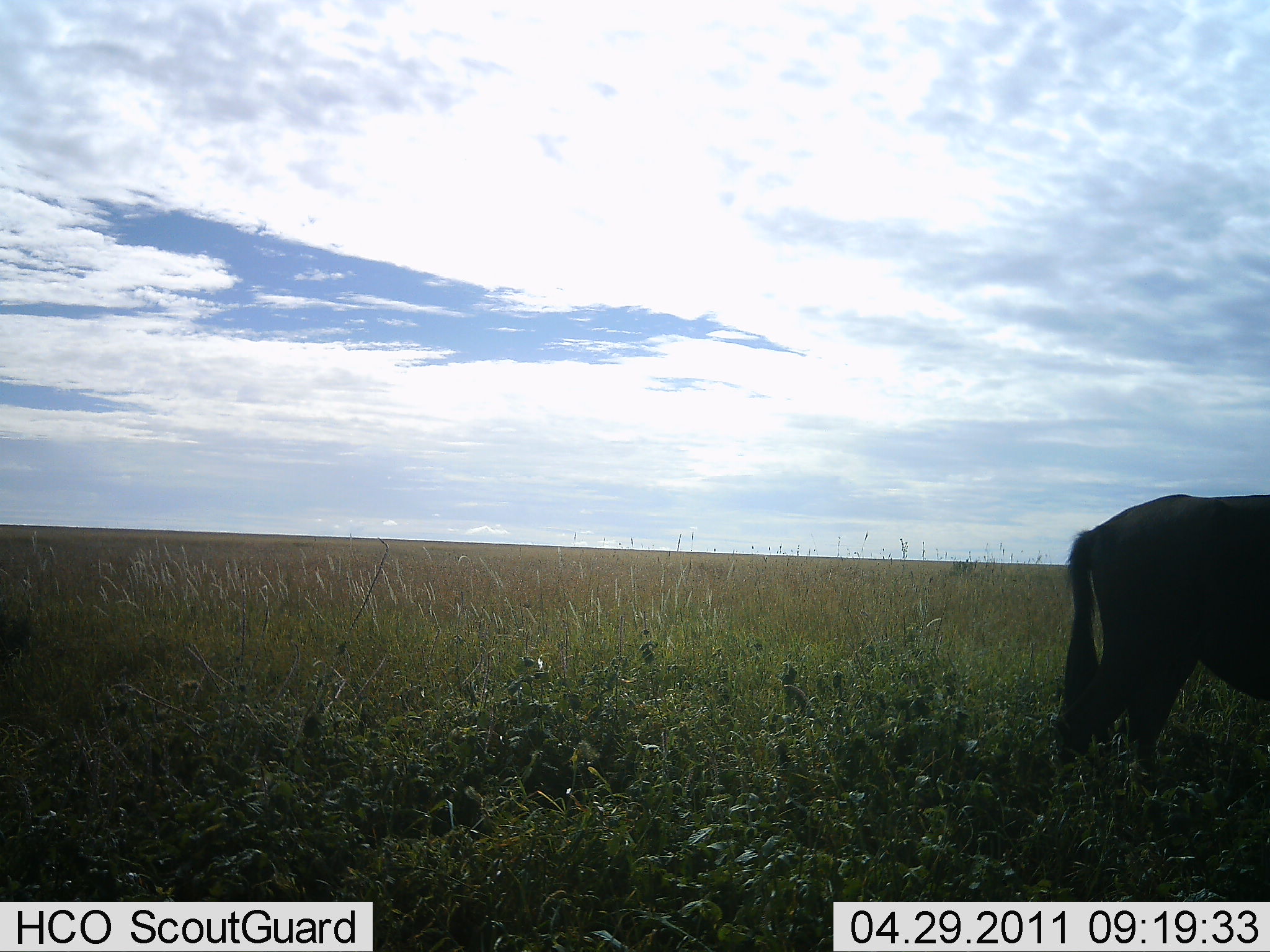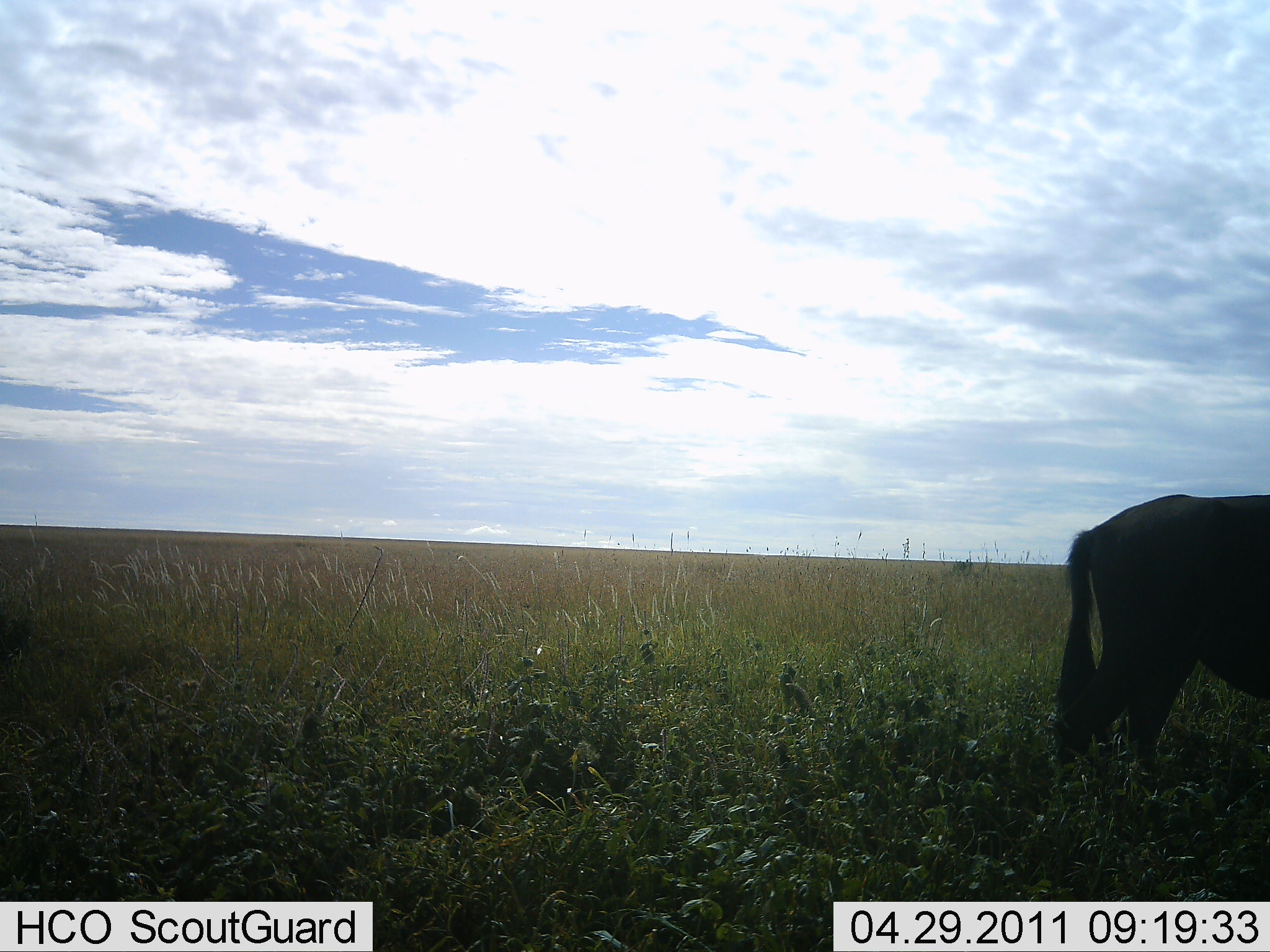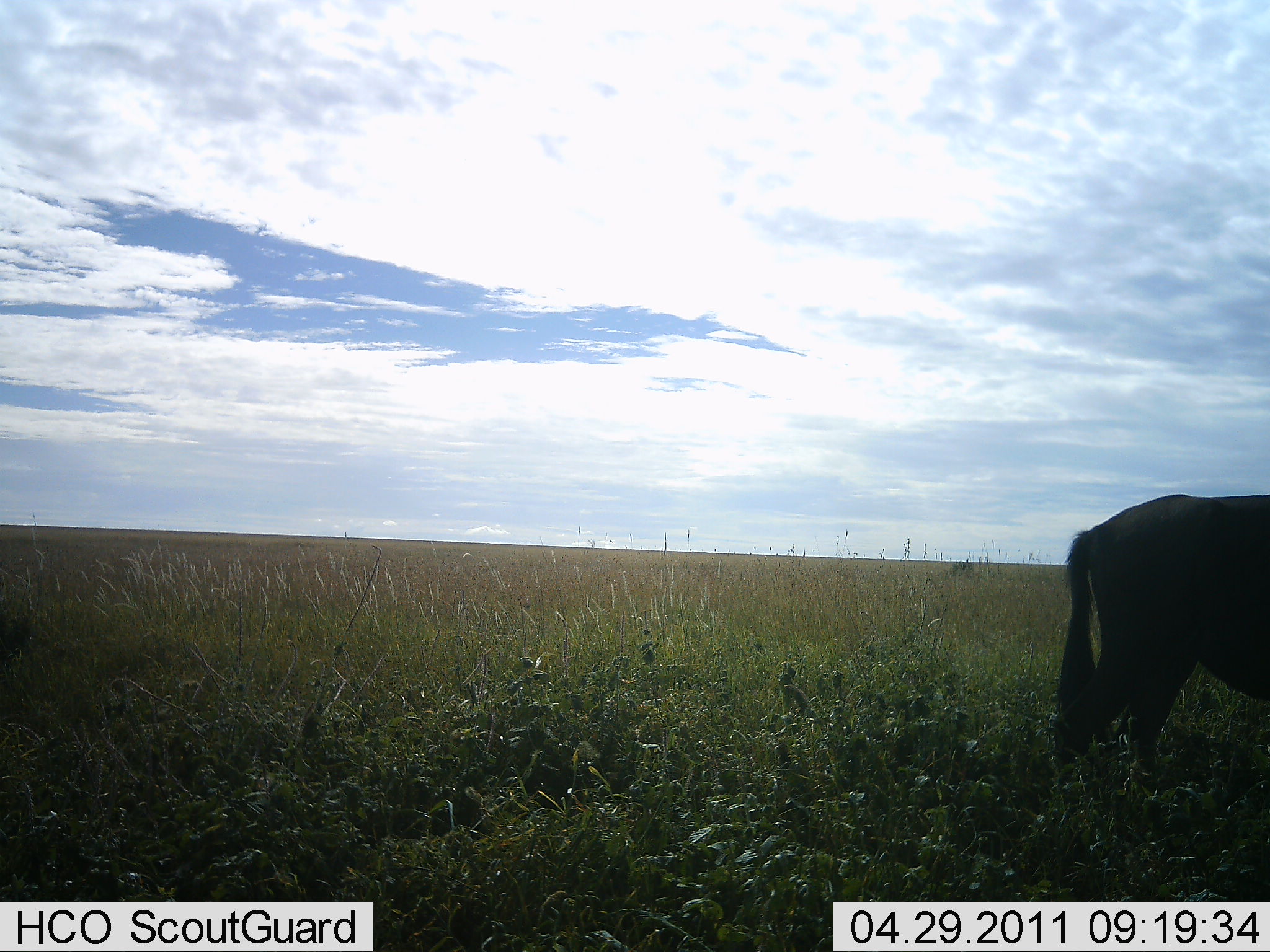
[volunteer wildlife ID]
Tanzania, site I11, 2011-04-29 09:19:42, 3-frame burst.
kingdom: Animalia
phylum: Chordata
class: Mammalia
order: Artiodactyla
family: Bovidae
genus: Connochaetes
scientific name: Connochaetes taurinus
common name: blue wildebeest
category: wildebeest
Wildebeest (blue wildebeest) (Connochaetes taurinus), count 1. Behavior (volunteer vote fractions): standing 90%, resting 0%, moving 0%, interacting 0%. Young present (vote fraction): 0%. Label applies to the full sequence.